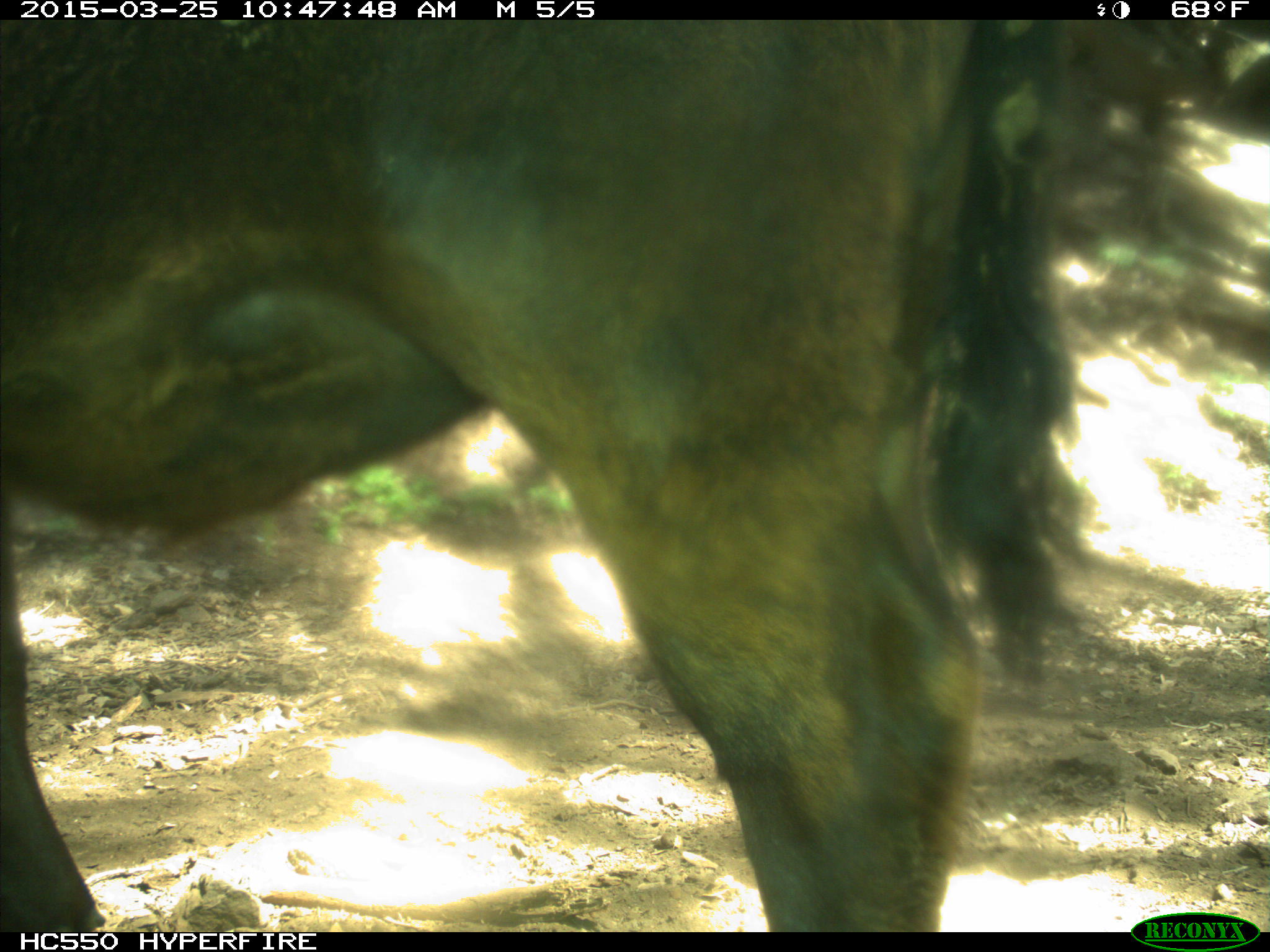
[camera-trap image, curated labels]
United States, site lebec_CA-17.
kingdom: Animalia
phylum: Chordata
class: Mammalia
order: Artiodactyla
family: Bovidae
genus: Bos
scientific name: Bos taurus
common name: domestic cow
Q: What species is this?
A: Bos taurus (domestic cow).